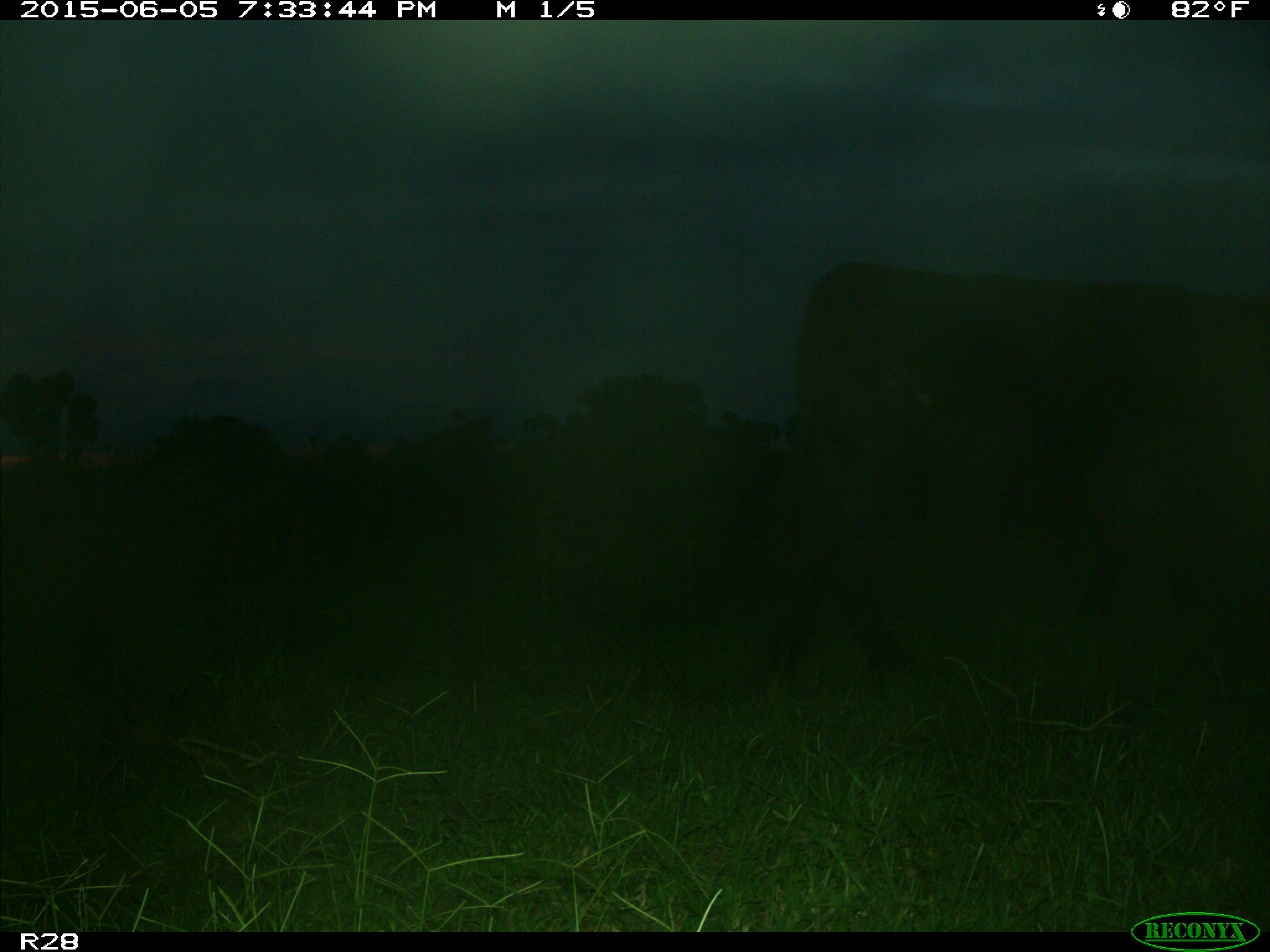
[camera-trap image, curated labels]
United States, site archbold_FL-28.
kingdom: Animalia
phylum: Chordata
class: Mammalia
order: Artiodactyla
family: Bovidae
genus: Bos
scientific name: Bos taurus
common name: domestic cow